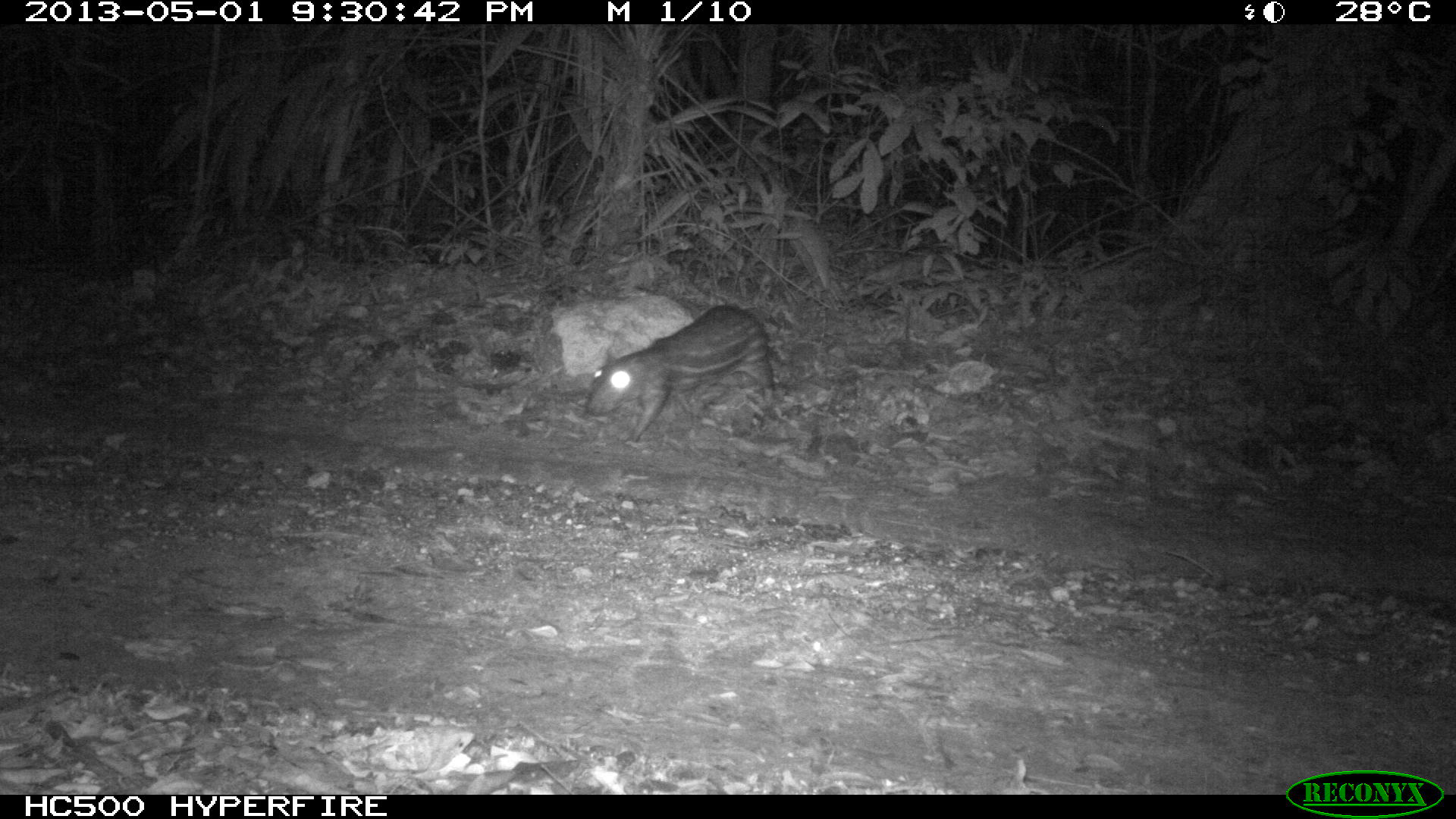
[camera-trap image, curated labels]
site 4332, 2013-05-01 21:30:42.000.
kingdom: Animalia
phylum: Chordata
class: Mammalia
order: Rodentia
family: Cuniculidae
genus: Cuniculus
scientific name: Cuniculus paca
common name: lowland paca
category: agouti paca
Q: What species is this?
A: Agouti paca (lowland paca) (Cuniculus paca).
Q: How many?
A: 1.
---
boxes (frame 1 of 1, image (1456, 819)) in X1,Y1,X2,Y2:
agouti paca: 583,303,776,443